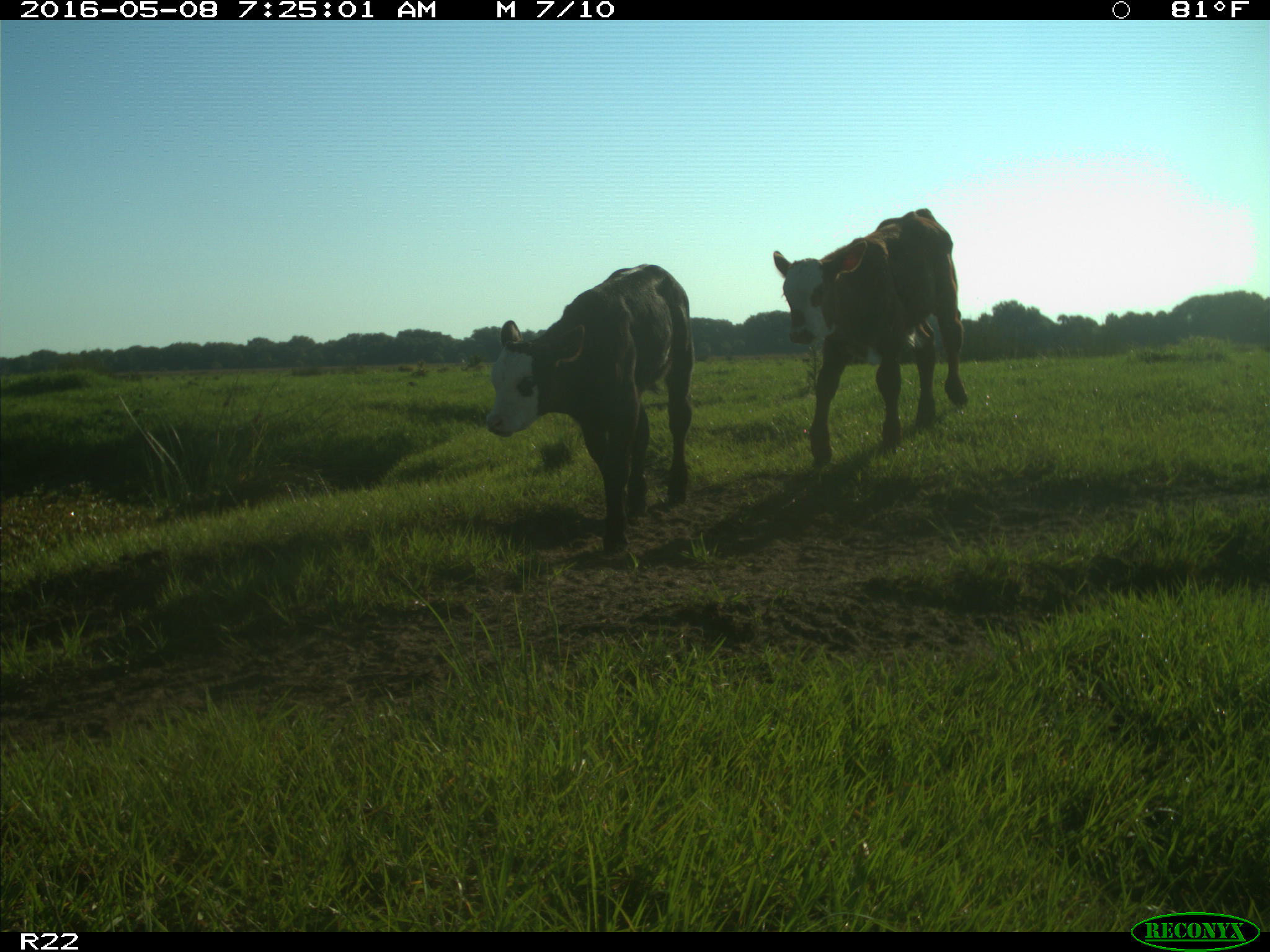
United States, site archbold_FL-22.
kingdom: Animalia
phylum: Chordata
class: Mammalia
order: Artiodactyla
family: Bovidae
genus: Bos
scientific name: Bos taurus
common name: domestic cow